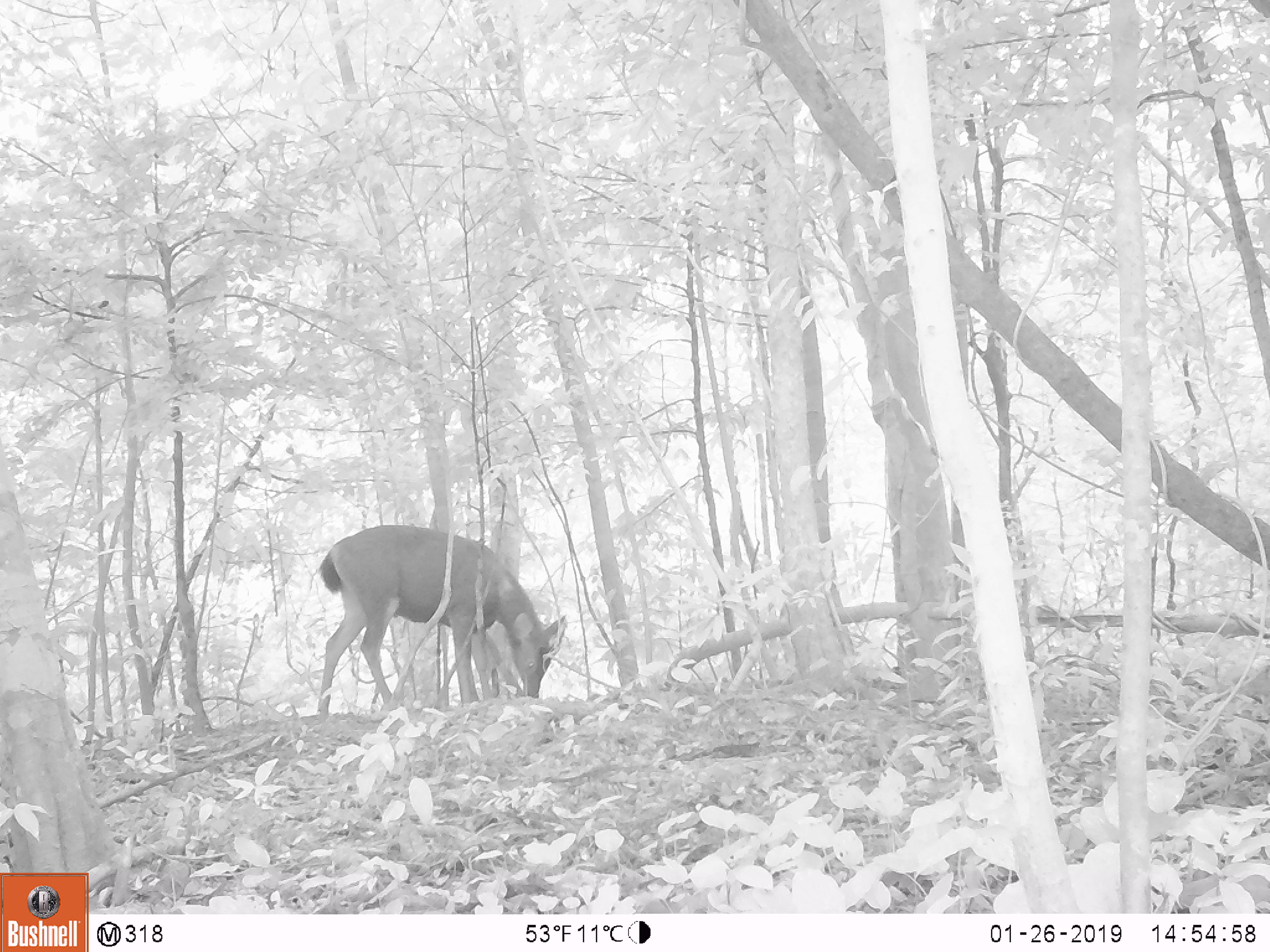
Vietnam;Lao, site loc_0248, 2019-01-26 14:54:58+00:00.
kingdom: Animalia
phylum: Chordata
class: Mammalia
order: Artiodactyla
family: Cervidae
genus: Rusa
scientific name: Rusa unicolor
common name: sambar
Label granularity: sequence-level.